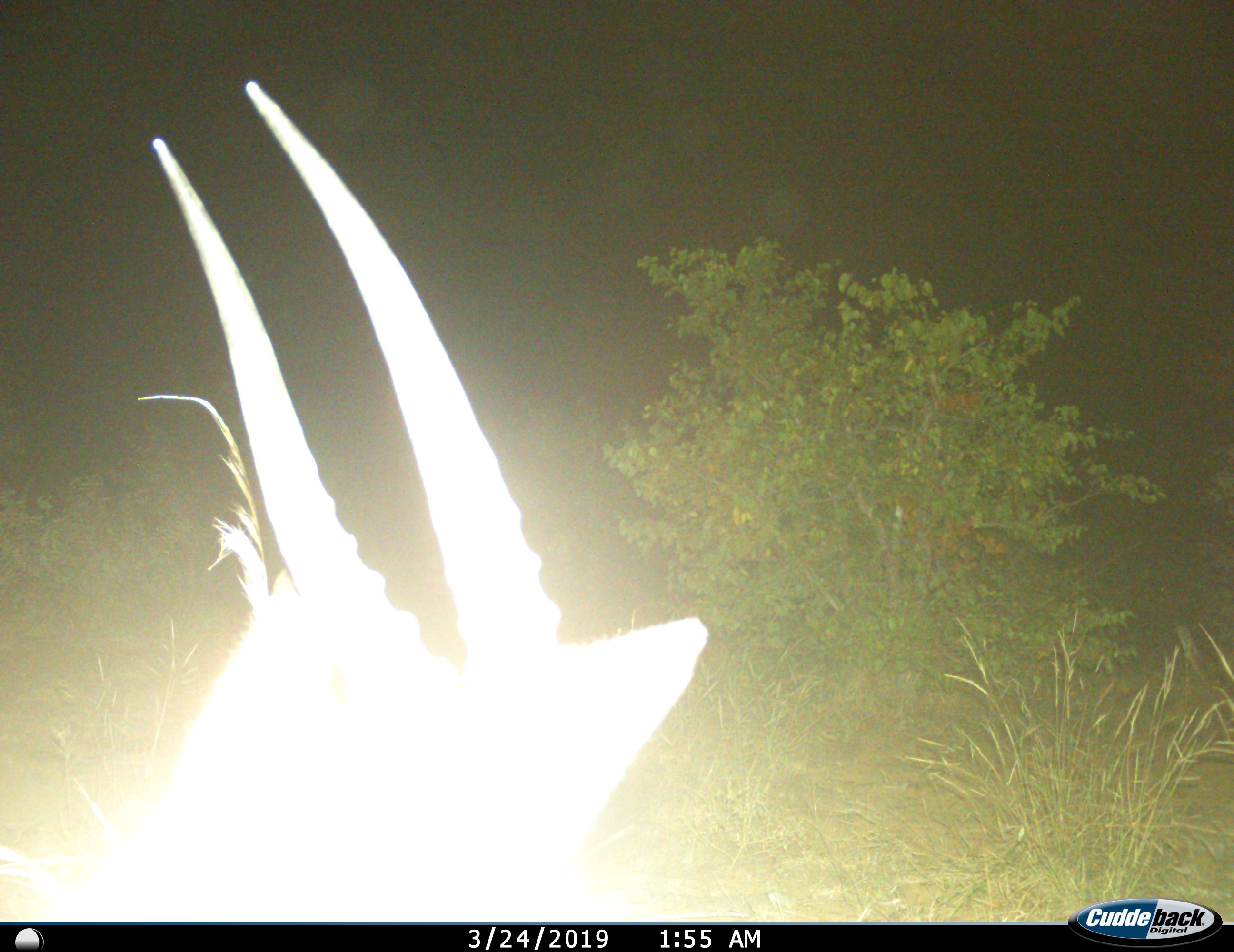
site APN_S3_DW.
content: unidentified animal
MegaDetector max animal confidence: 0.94